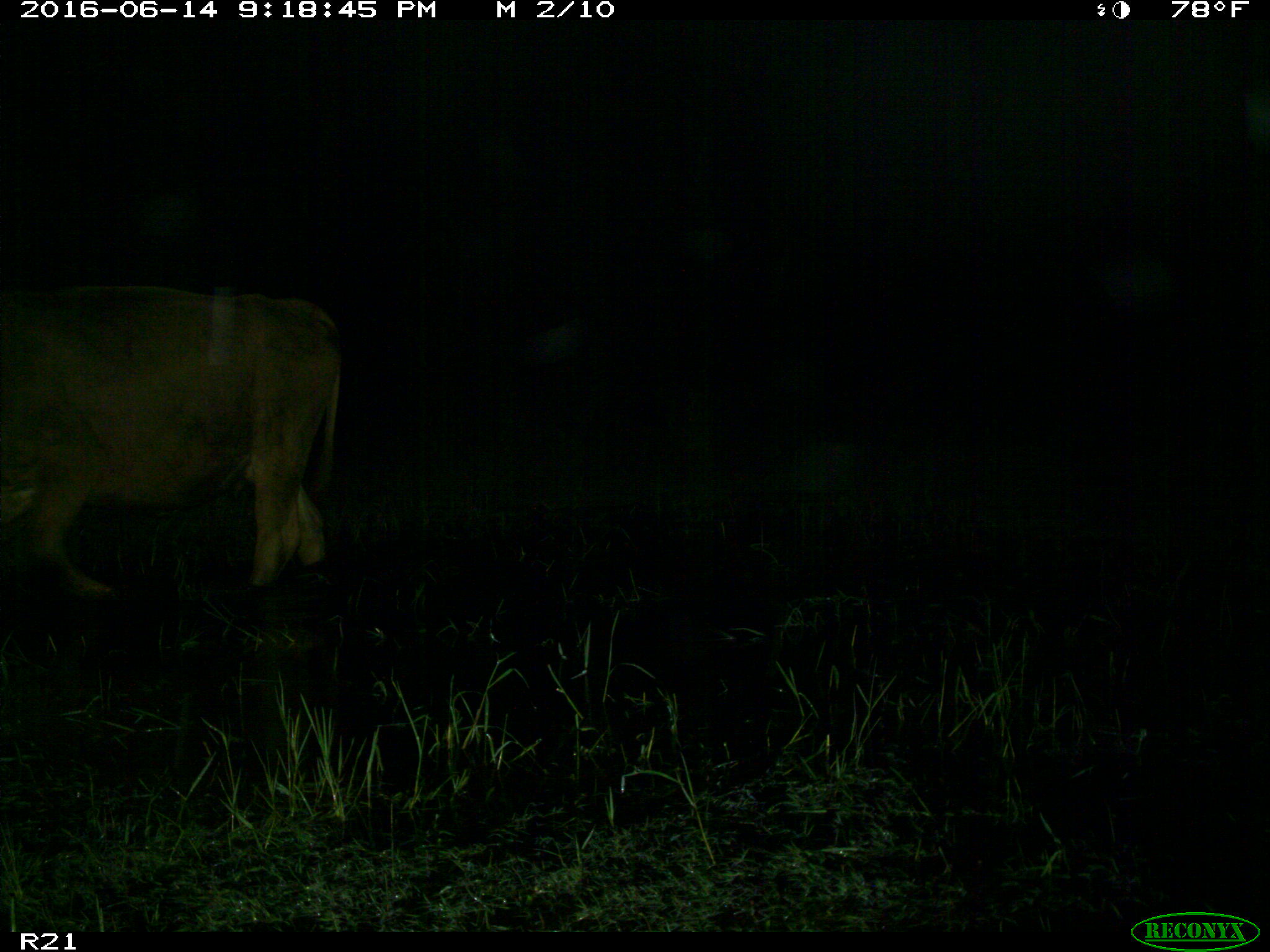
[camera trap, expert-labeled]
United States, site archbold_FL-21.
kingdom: Animalia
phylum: Chordata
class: Mammalia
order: Artiodactyla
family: Bovidae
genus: Bos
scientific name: Bos taurus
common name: domestic cow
Bos taurus (domestic cow).